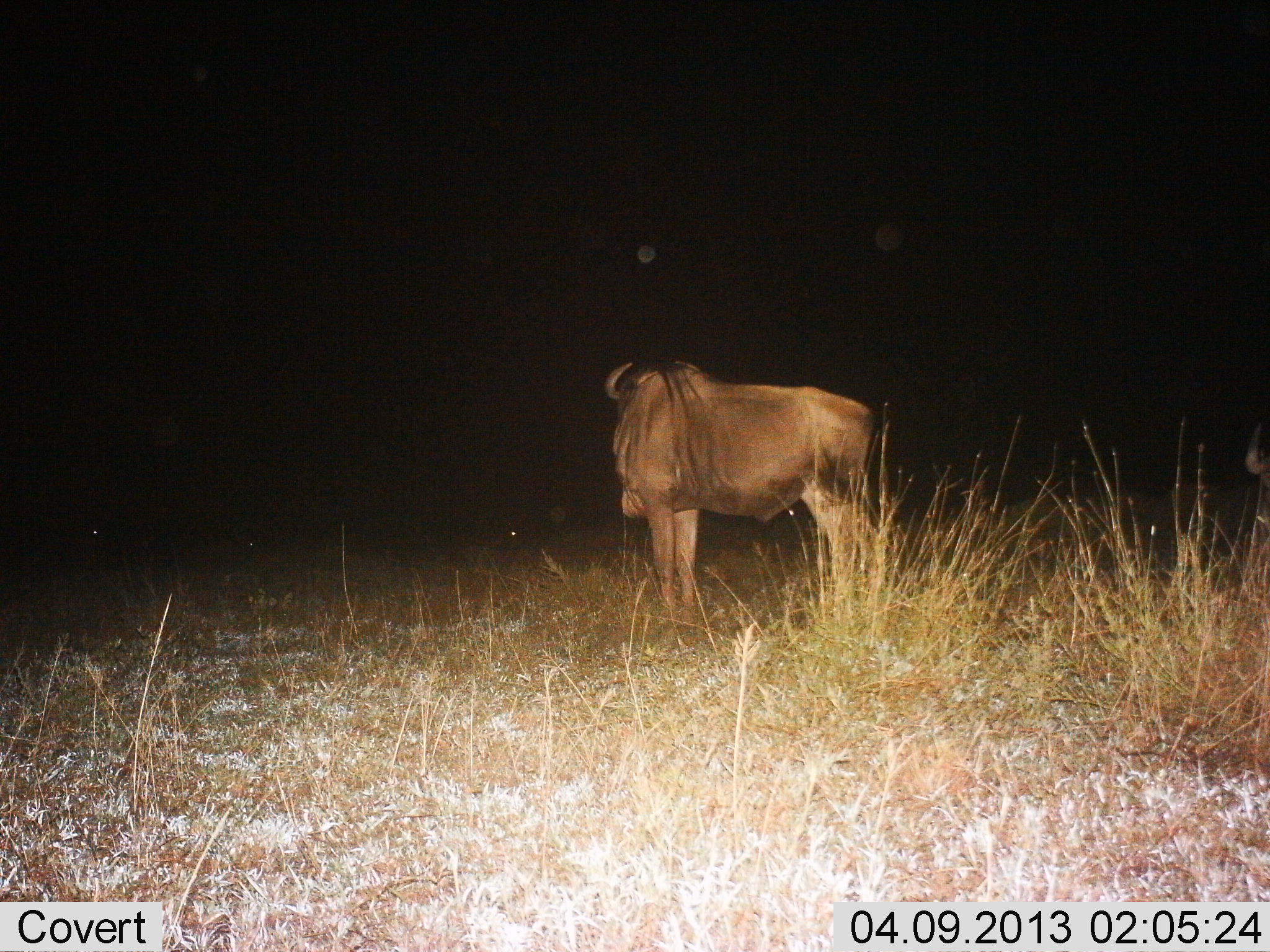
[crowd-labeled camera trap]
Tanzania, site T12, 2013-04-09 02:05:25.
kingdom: Animalia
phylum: Chordata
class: Mammalia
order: Artiodactyla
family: Bovidae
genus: Connochaetes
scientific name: Connochaetes taurinus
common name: blue wildebeest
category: wildebeest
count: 1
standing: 100%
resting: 5%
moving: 0%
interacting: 0%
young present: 0%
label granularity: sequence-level